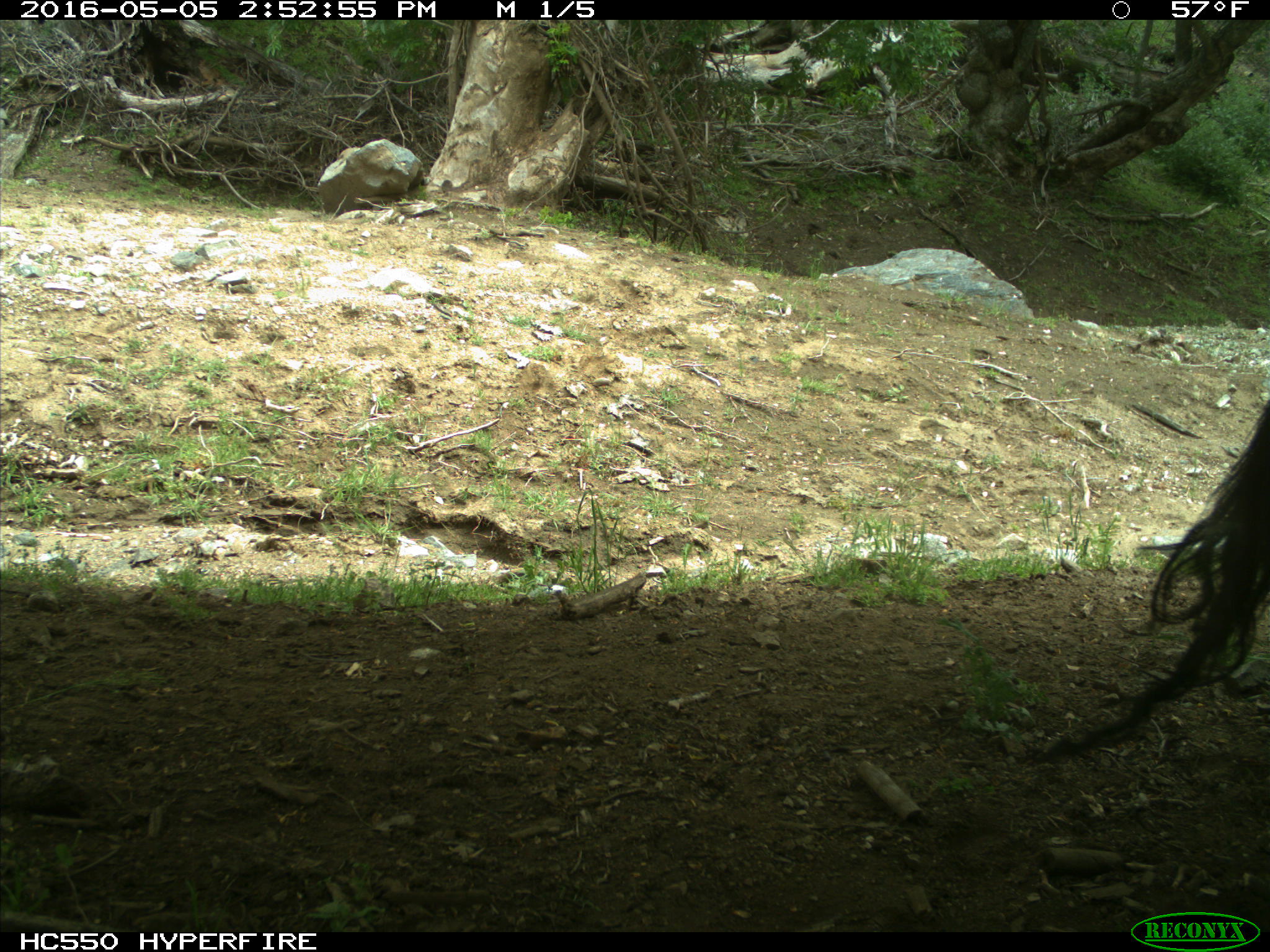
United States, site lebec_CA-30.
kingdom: Animalia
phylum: Chordata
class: Mammalia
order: Artiodactyla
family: Bovidae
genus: Bos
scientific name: Bos taurus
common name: domestic cow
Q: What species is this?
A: Bos taurus (domestic cow).